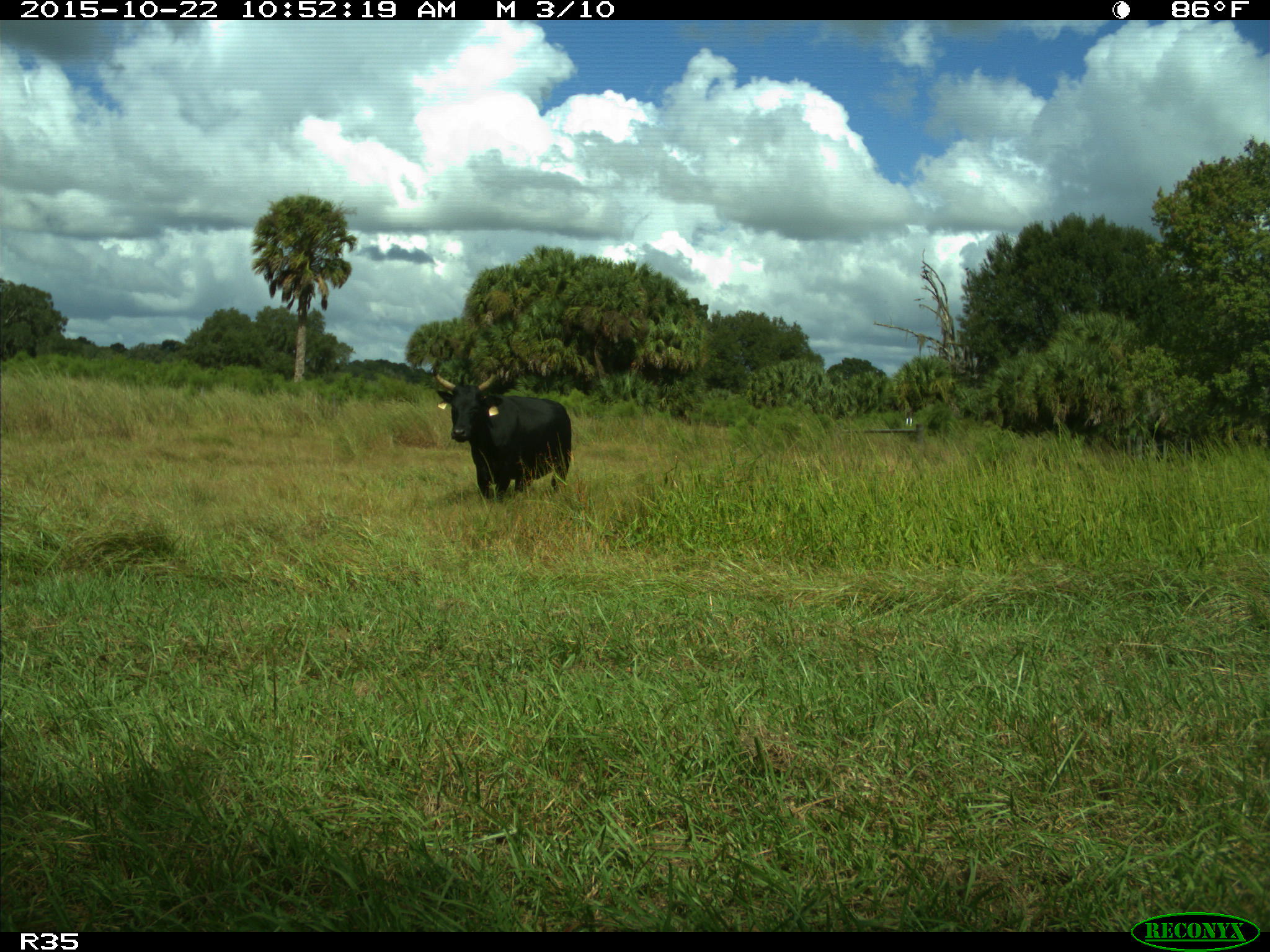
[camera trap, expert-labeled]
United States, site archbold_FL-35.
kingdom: Animalia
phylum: Chordata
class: Mammalia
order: Artiodactyla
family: Bovidae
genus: Bos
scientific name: Bos taurus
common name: domestic cow